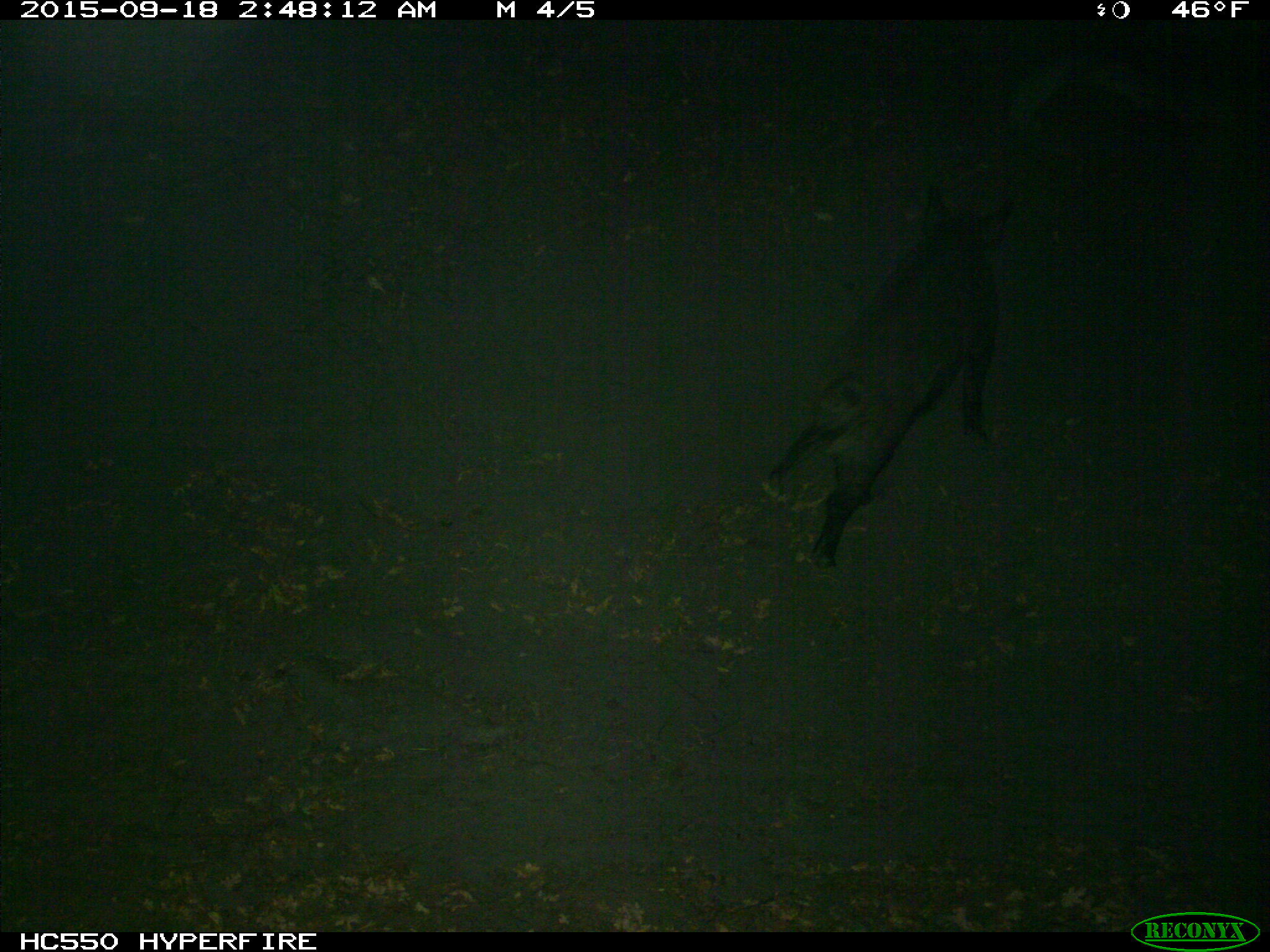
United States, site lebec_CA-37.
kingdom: Animalia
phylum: Chordata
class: Mammalia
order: Artiodactyla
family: Suidae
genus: Sus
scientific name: Sus scrofa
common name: wild boar